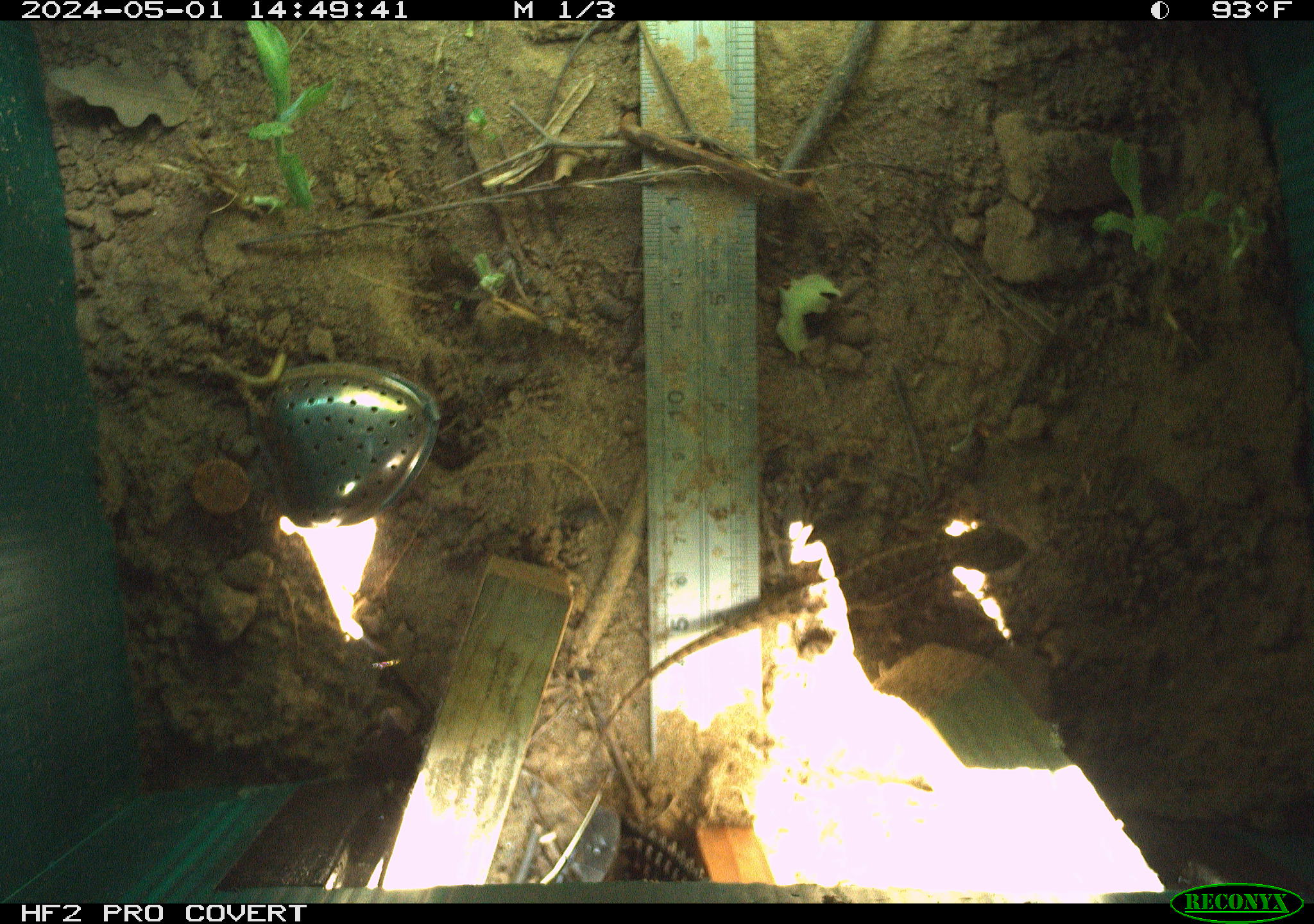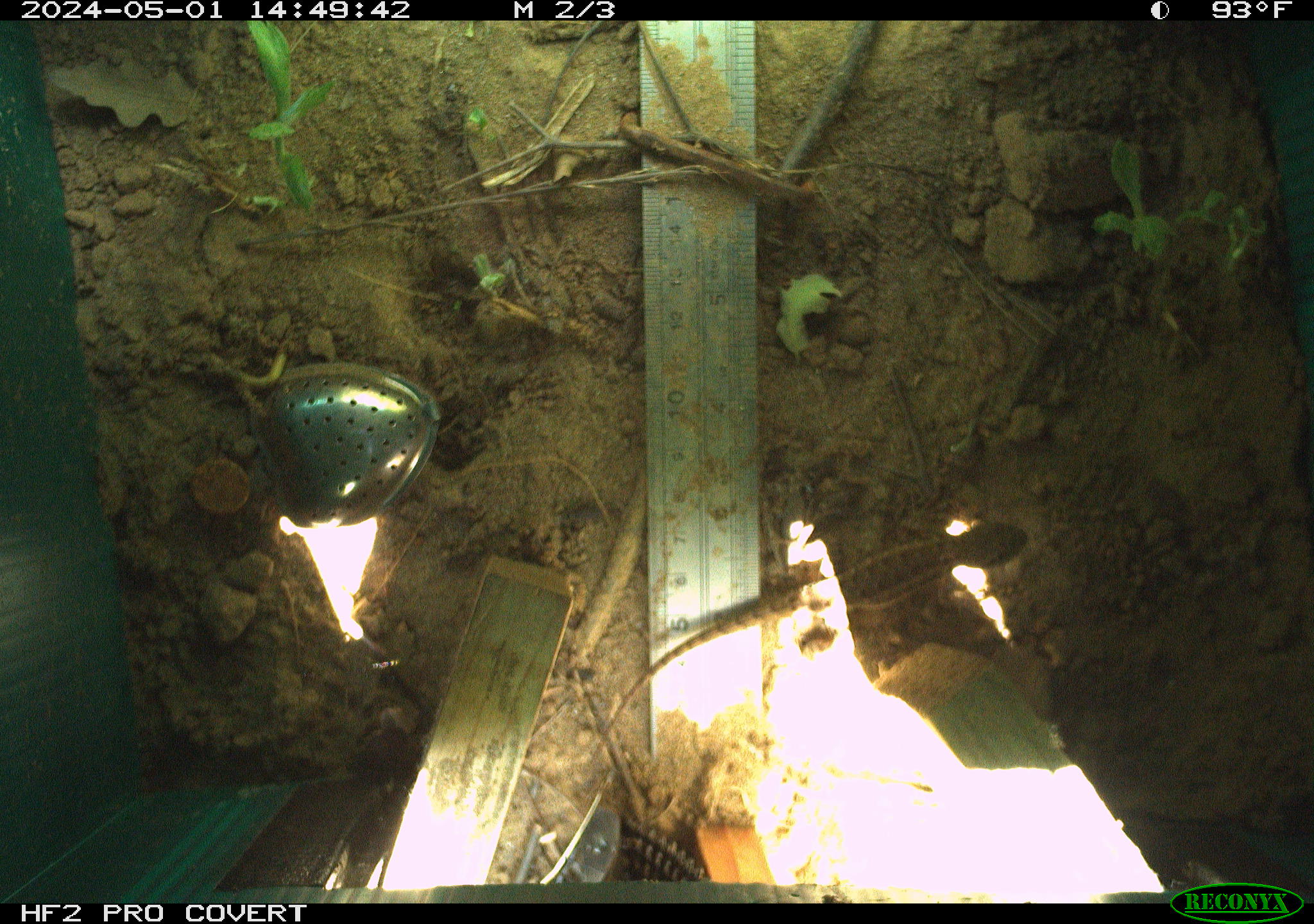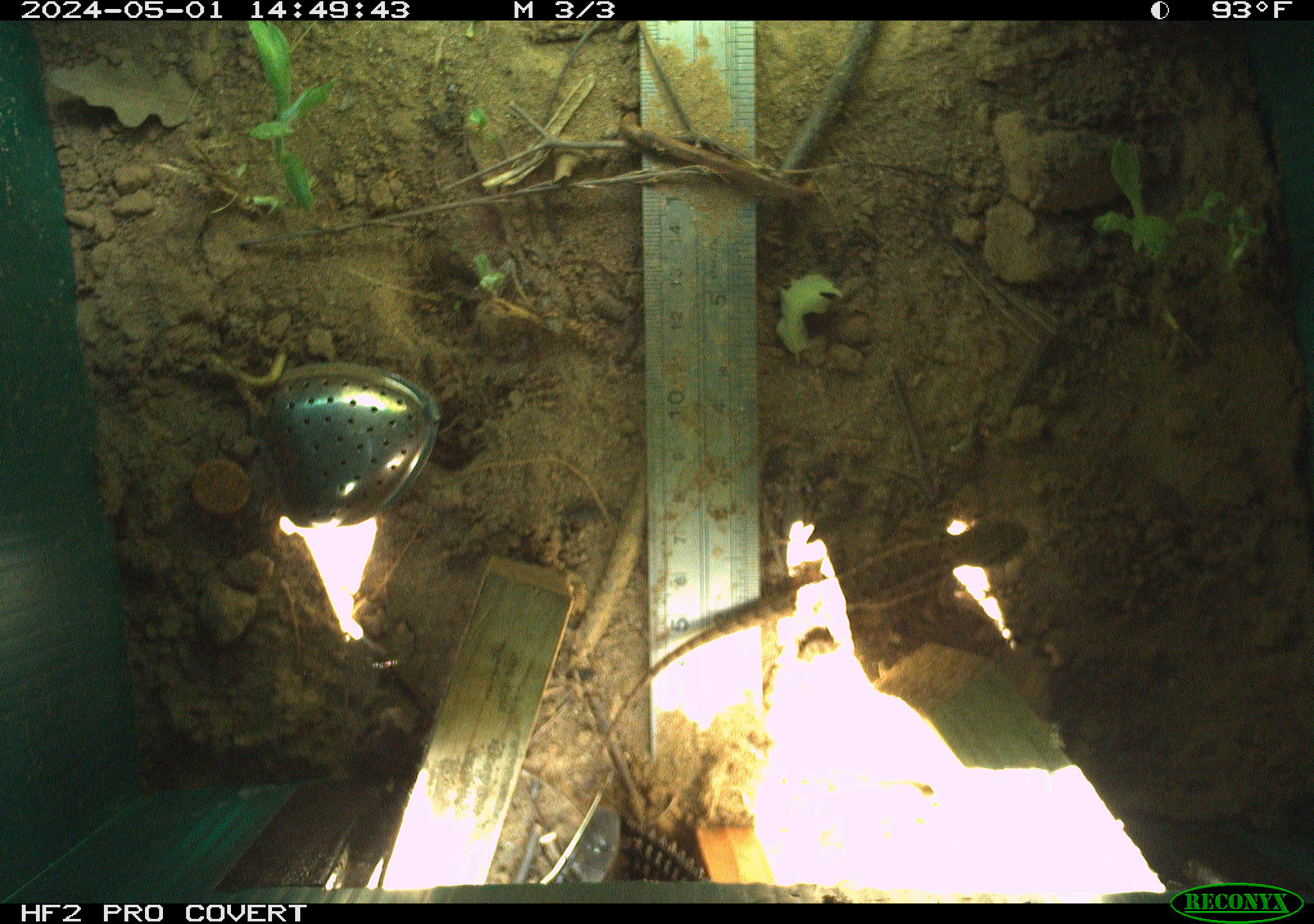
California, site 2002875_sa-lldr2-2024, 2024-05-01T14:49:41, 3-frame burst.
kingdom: Animalia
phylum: Chordata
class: Reptilia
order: Squamata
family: Phrynosomatidae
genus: Sceloporus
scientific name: Sceloporus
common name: spiny lizards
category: sceloporus species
Sceloporus species (spiny lizards) (Sceloporus).